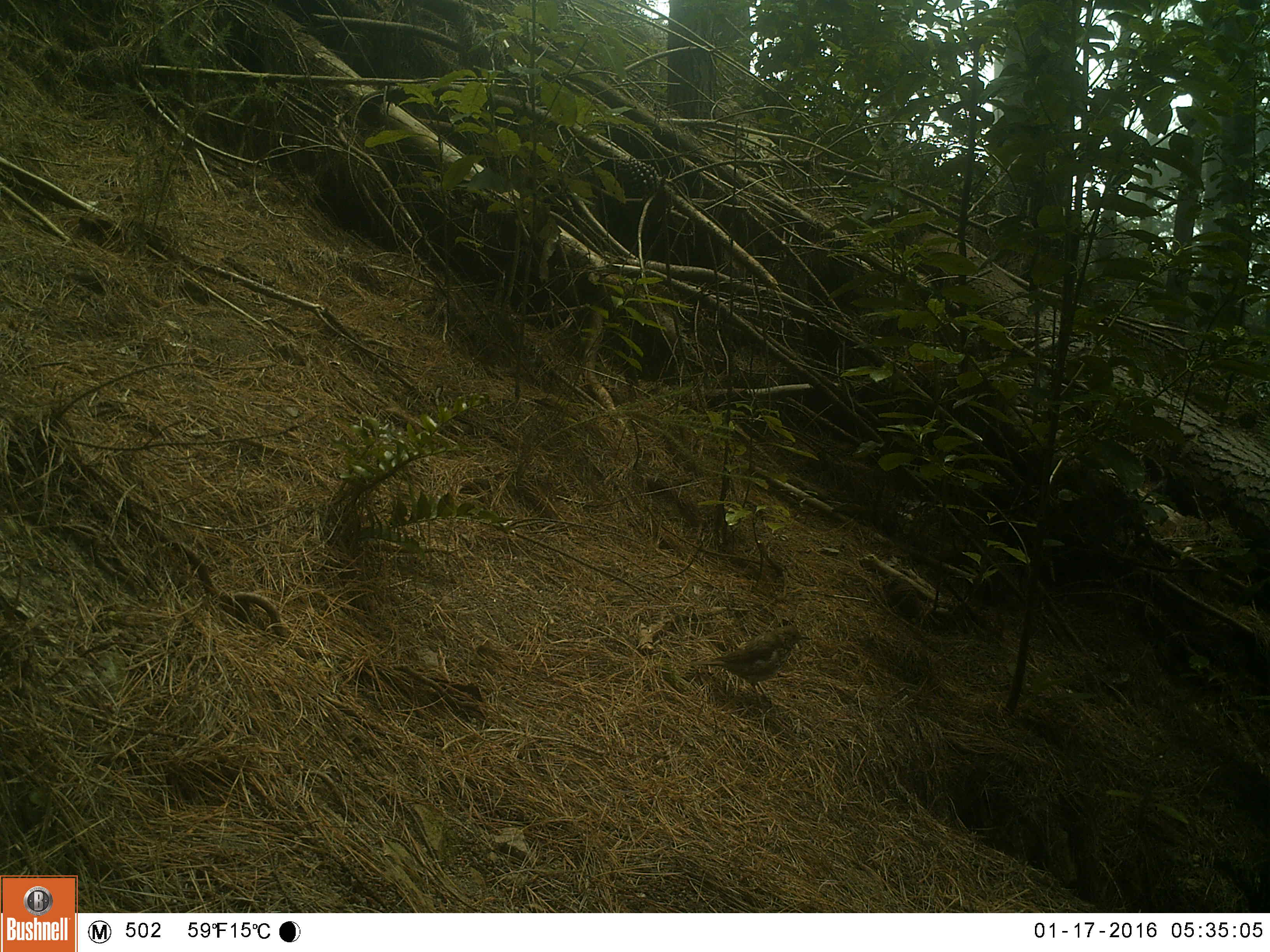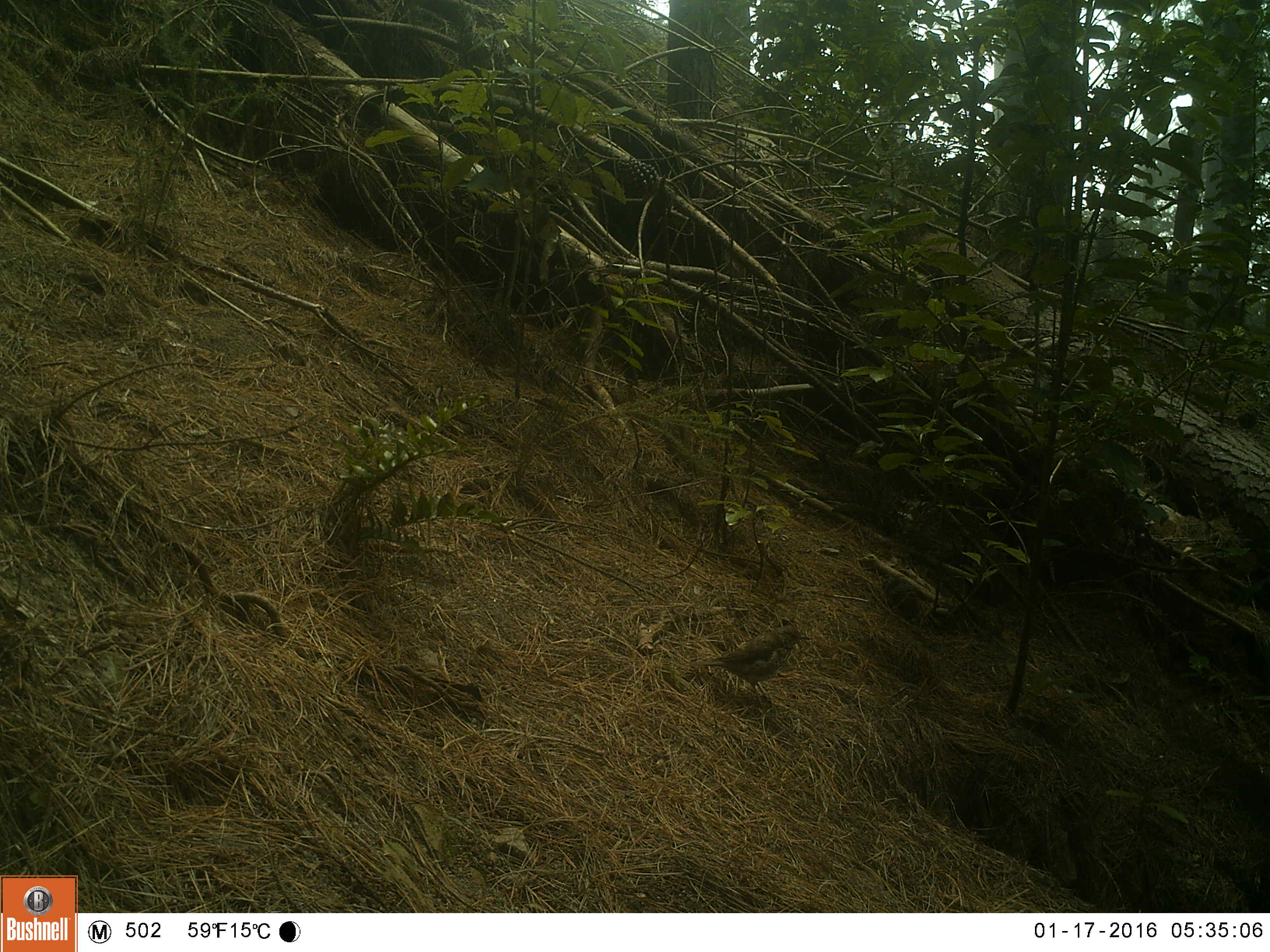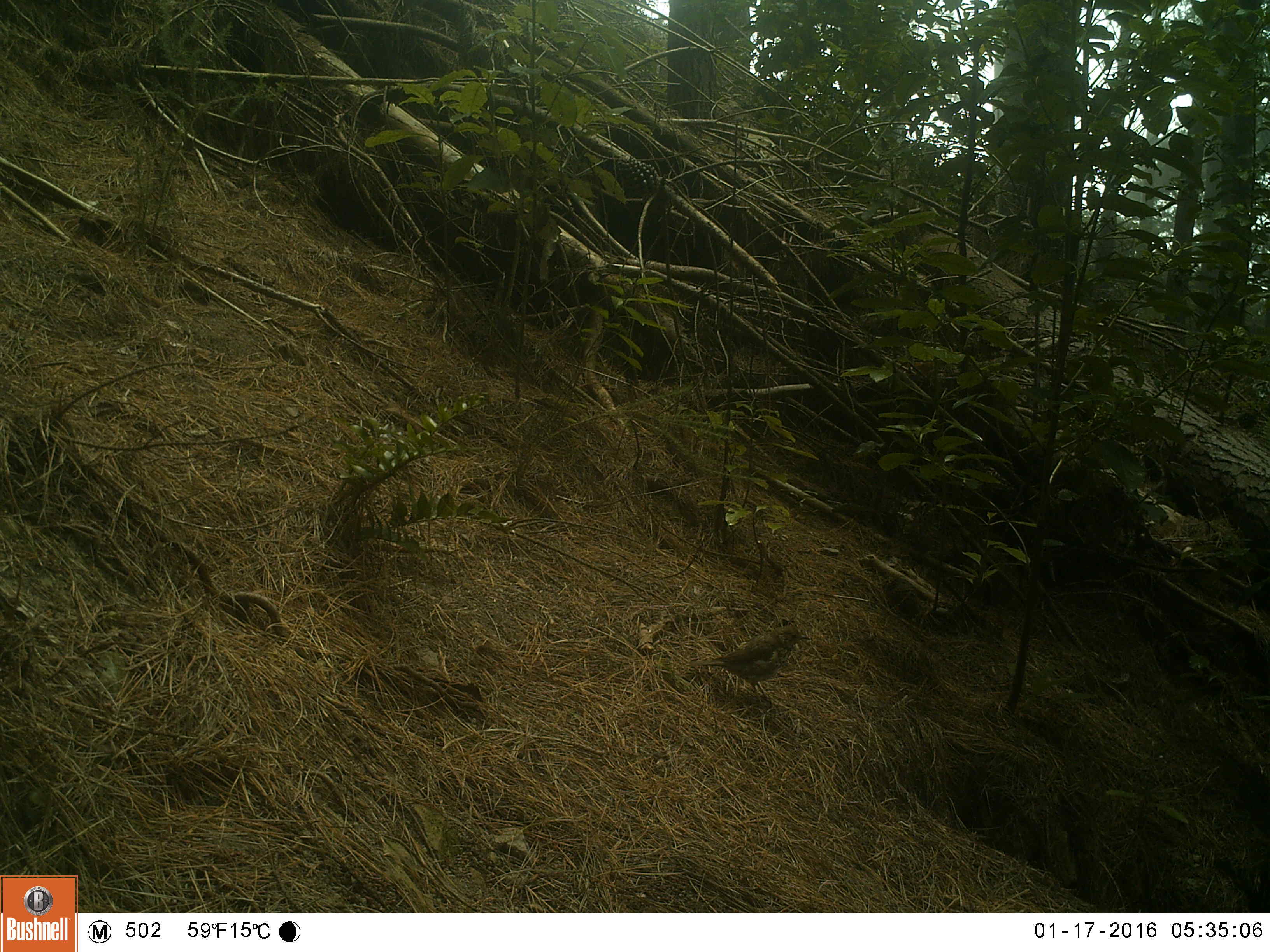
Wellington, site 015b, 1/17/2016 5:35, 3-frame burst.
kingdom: Animalia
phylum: Chordata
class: Aves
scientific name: Aves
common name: bird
Bird (Aves).